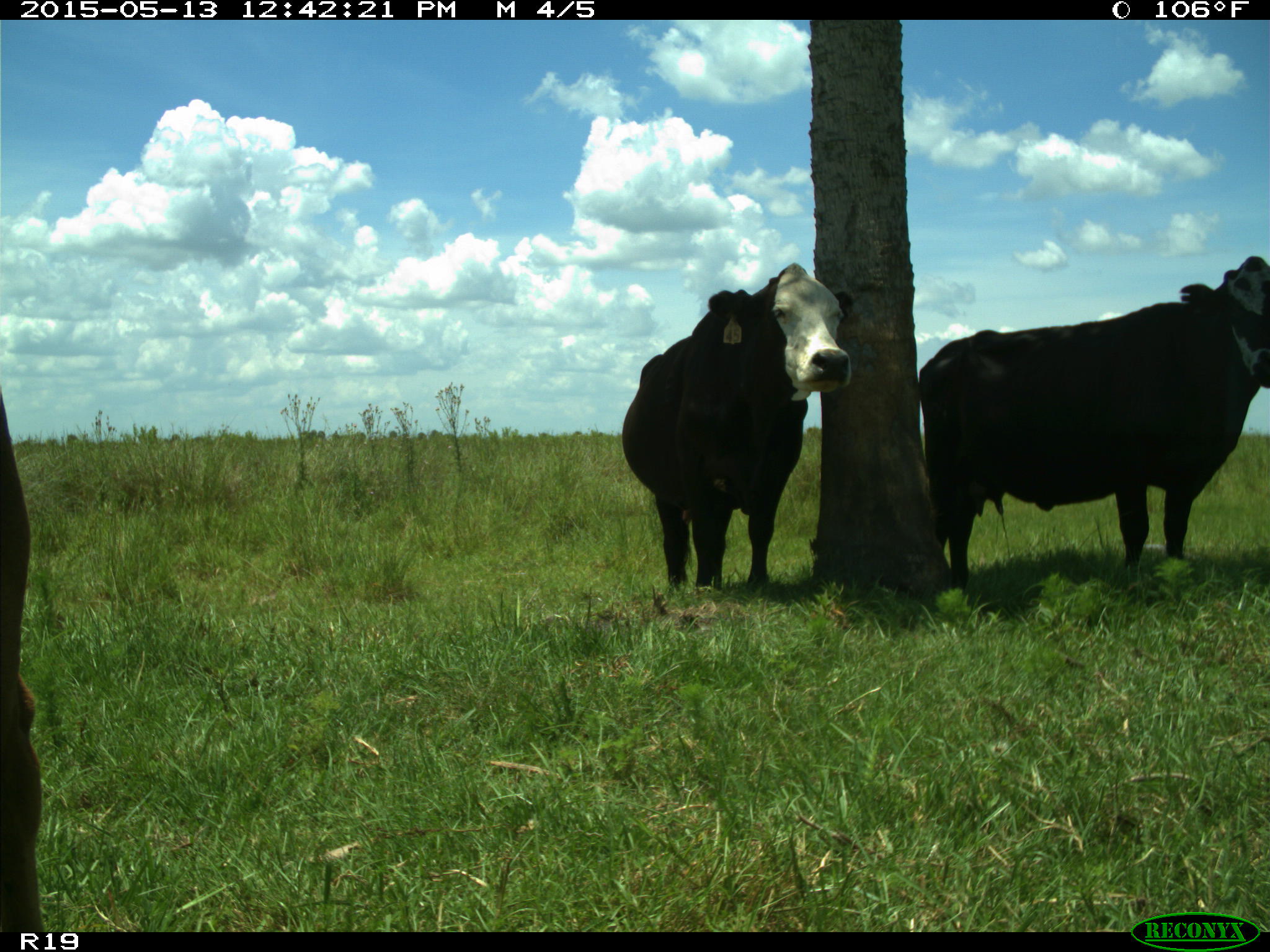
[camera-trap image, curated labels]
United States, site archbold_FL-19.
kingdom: Animalia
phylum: Chordata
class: Mammalia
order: Artiodactyla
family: Bovidae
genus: Bos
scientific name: Bos taurus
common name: domestic cow